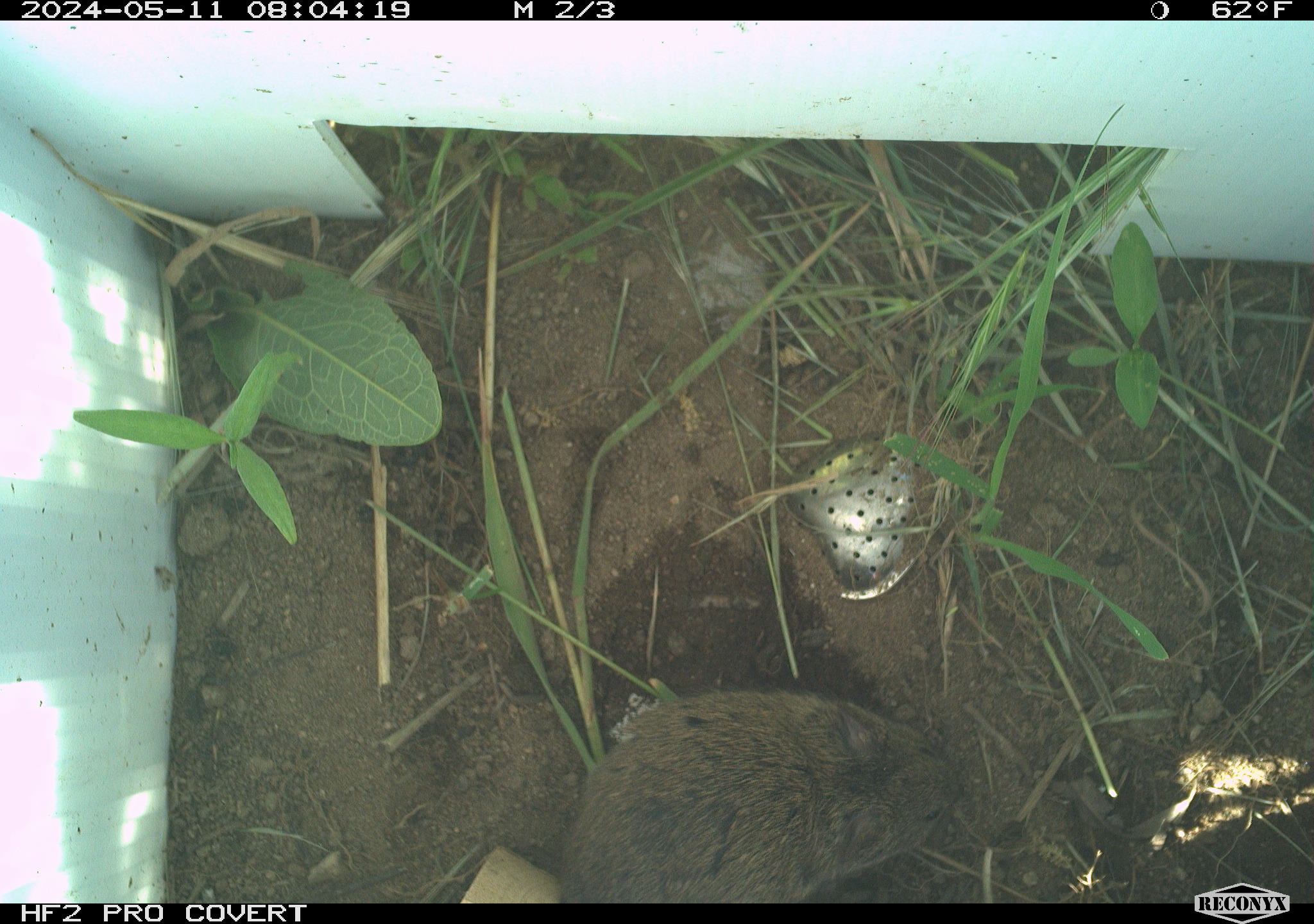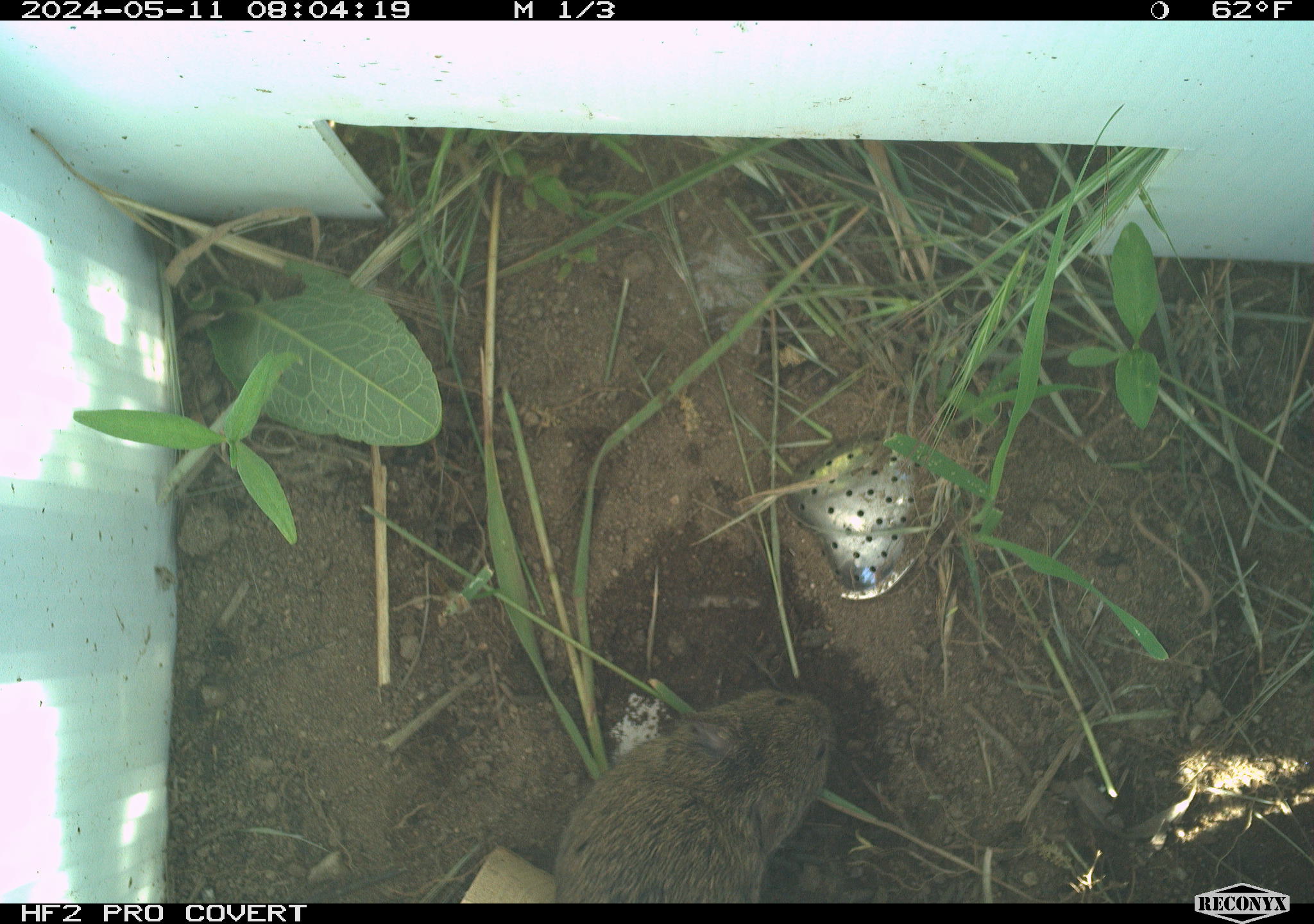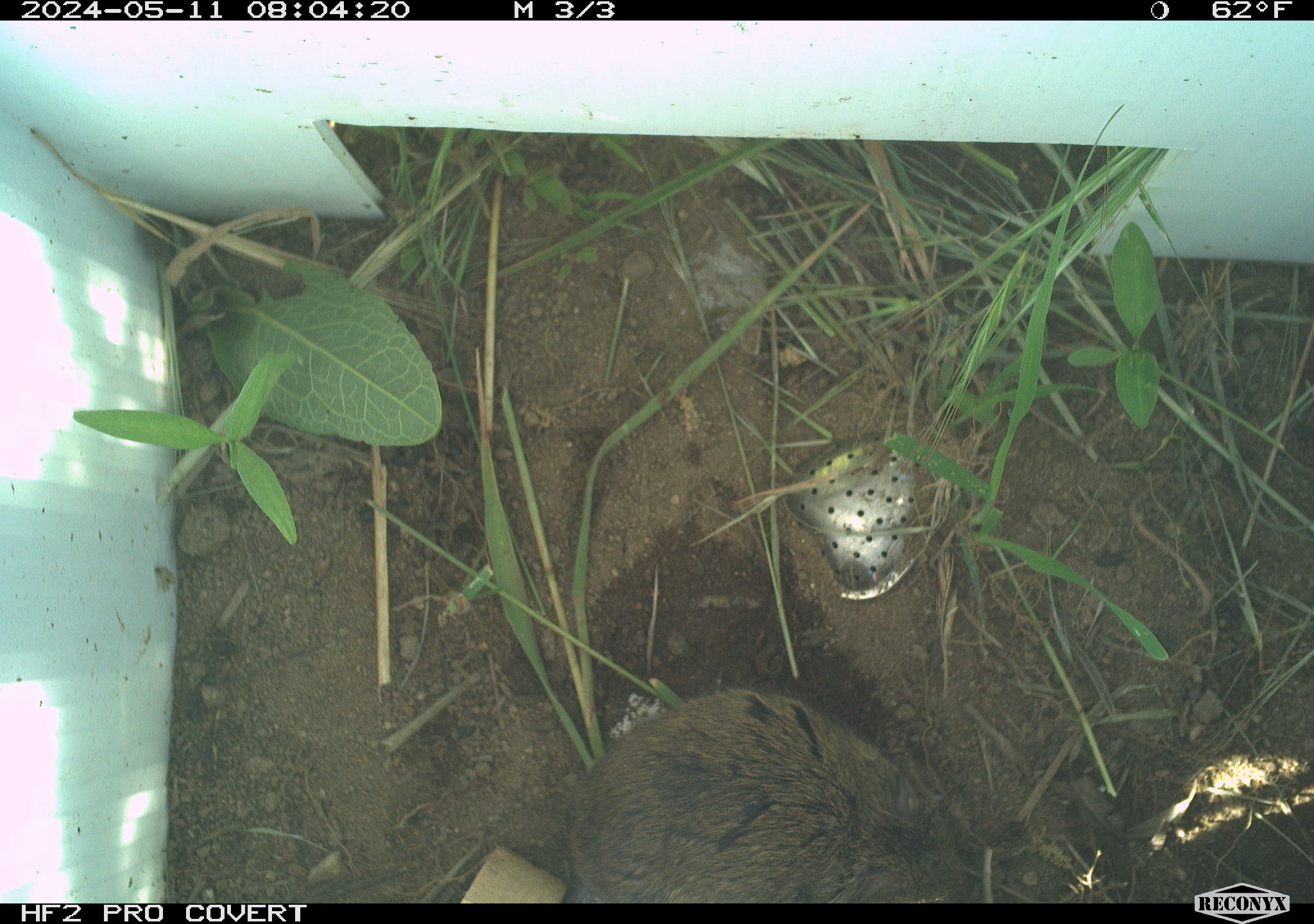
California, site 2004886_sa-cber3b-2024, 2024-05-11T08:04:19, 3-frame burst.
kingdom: Animalia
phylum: Chordata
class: Mammalia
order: Rodentia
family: Cricetidae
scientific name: Arvicolinae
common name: voles, lemmings, and muskrats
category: arvicolinae subfamily